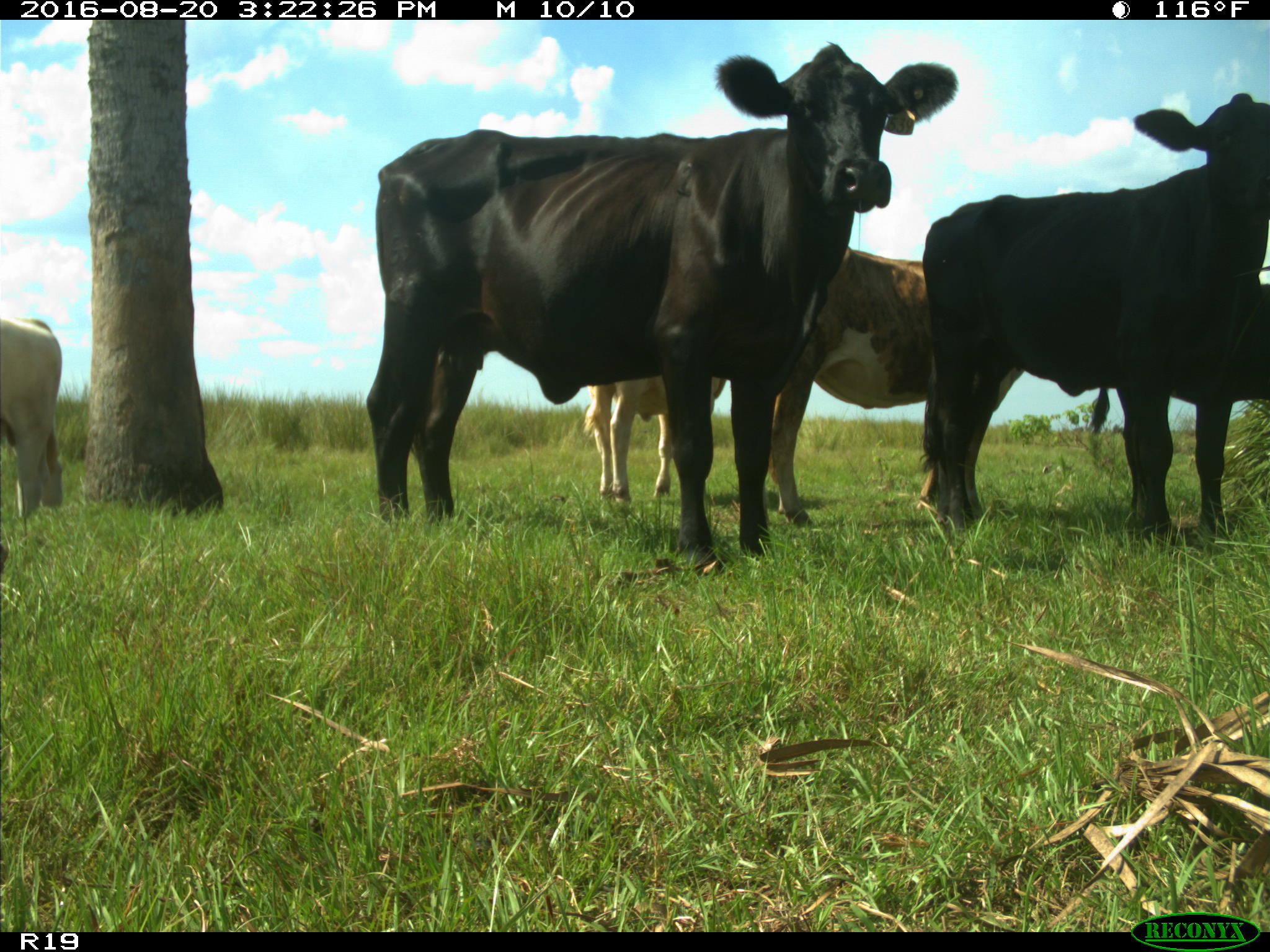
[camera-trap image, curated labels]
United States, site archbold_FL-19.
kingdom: Animalia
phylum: Chordata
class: Mammalia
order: Artiodactyla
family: Bovidae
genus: Bos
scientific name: Bos taurus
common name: domestic cow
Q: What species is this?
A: Bos taurus (domestic cow).